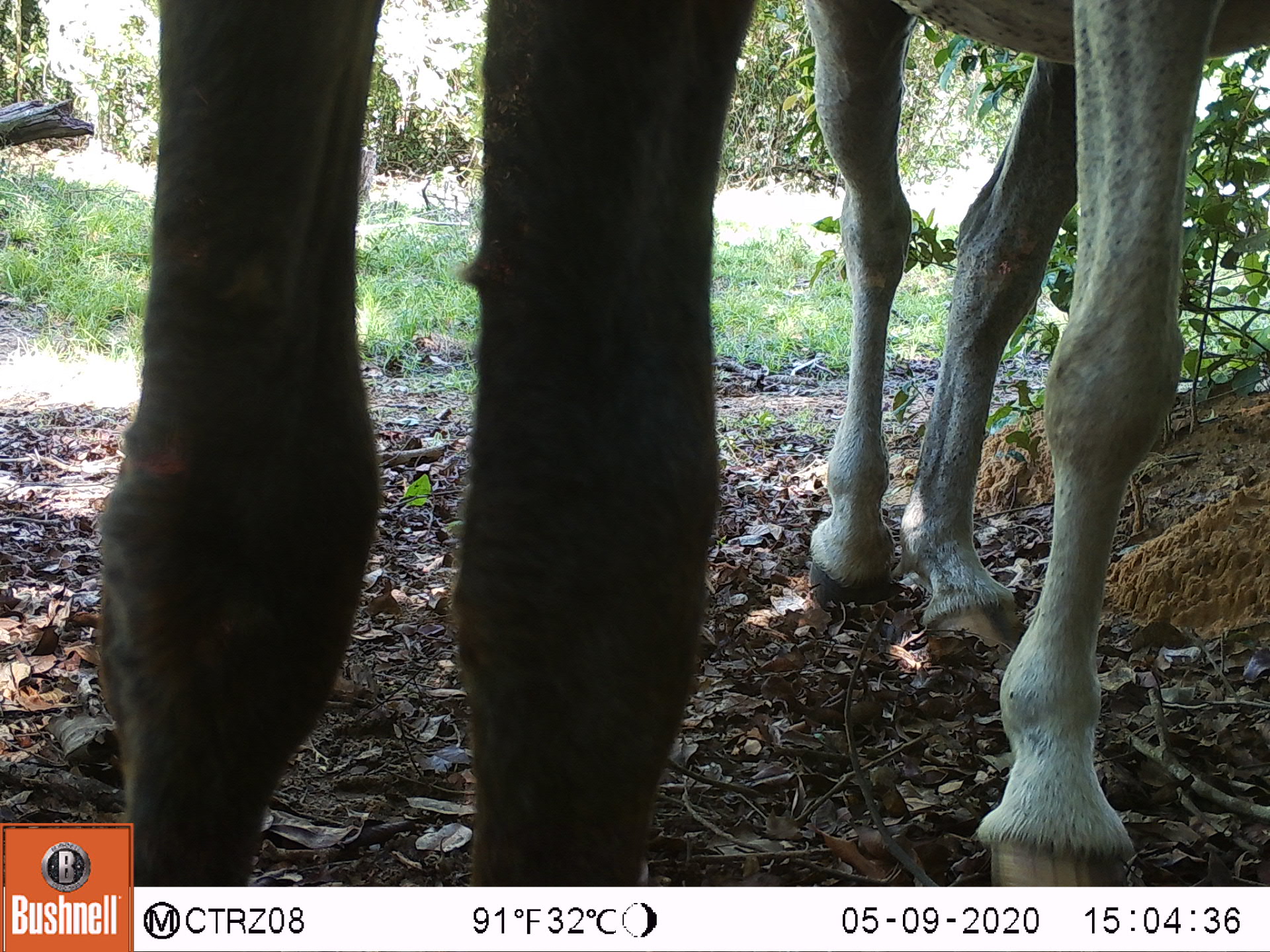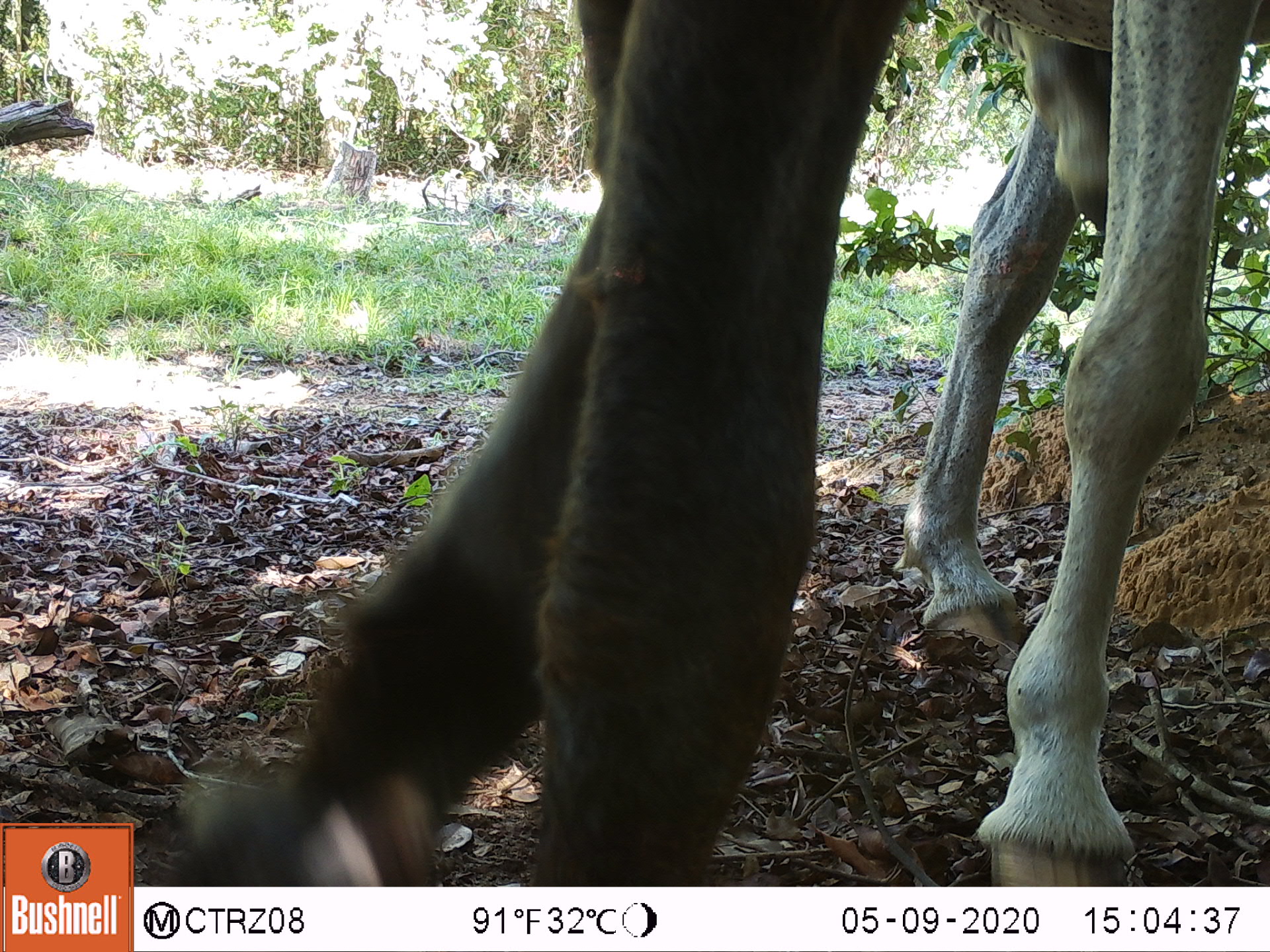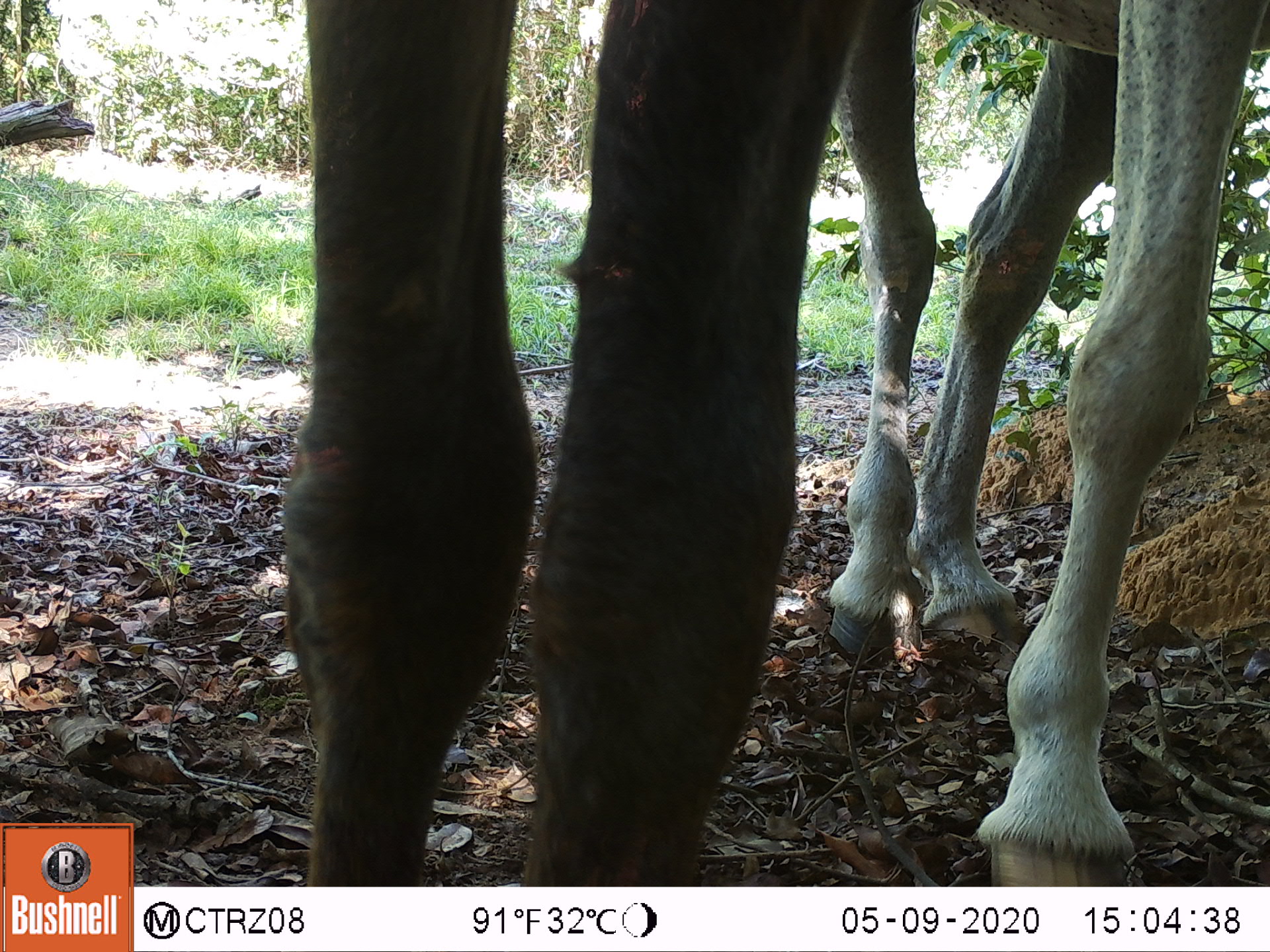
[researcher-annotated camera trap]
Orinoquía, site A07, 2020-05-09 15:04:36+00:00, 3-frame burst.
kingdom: Animalia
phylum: Chordata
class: Mammalia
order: Perissodactyla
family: Equidae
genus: Equus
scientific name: Equus caballus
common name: domestic horse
Domestic horse (Equus caballus).